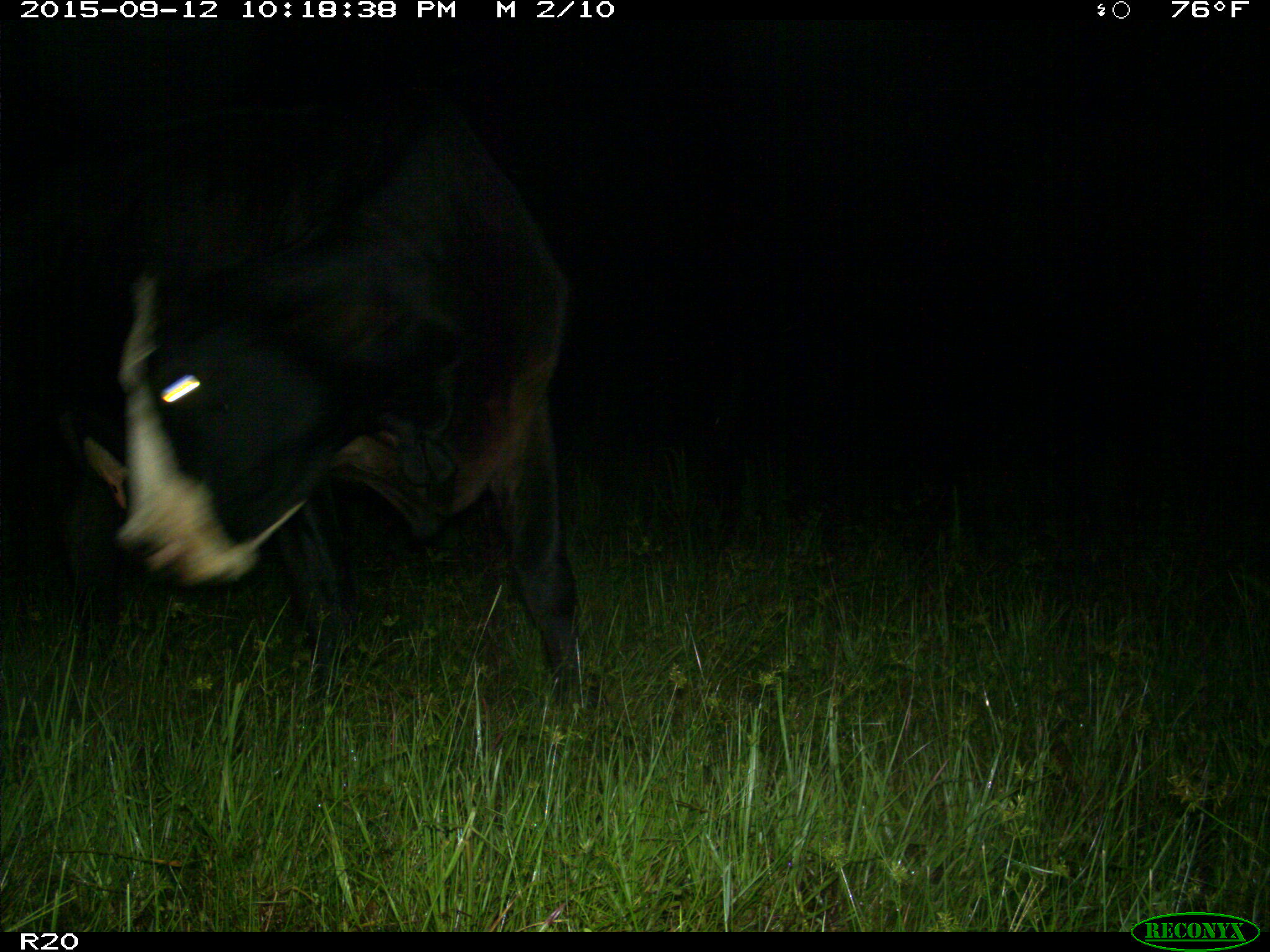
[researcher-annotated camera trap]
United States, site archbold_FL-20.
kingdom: Animalia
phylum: Chordata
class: Mammalia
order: Artiodactyla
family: Bovidae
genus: Bos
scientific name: Bos taurus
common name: domestic cow